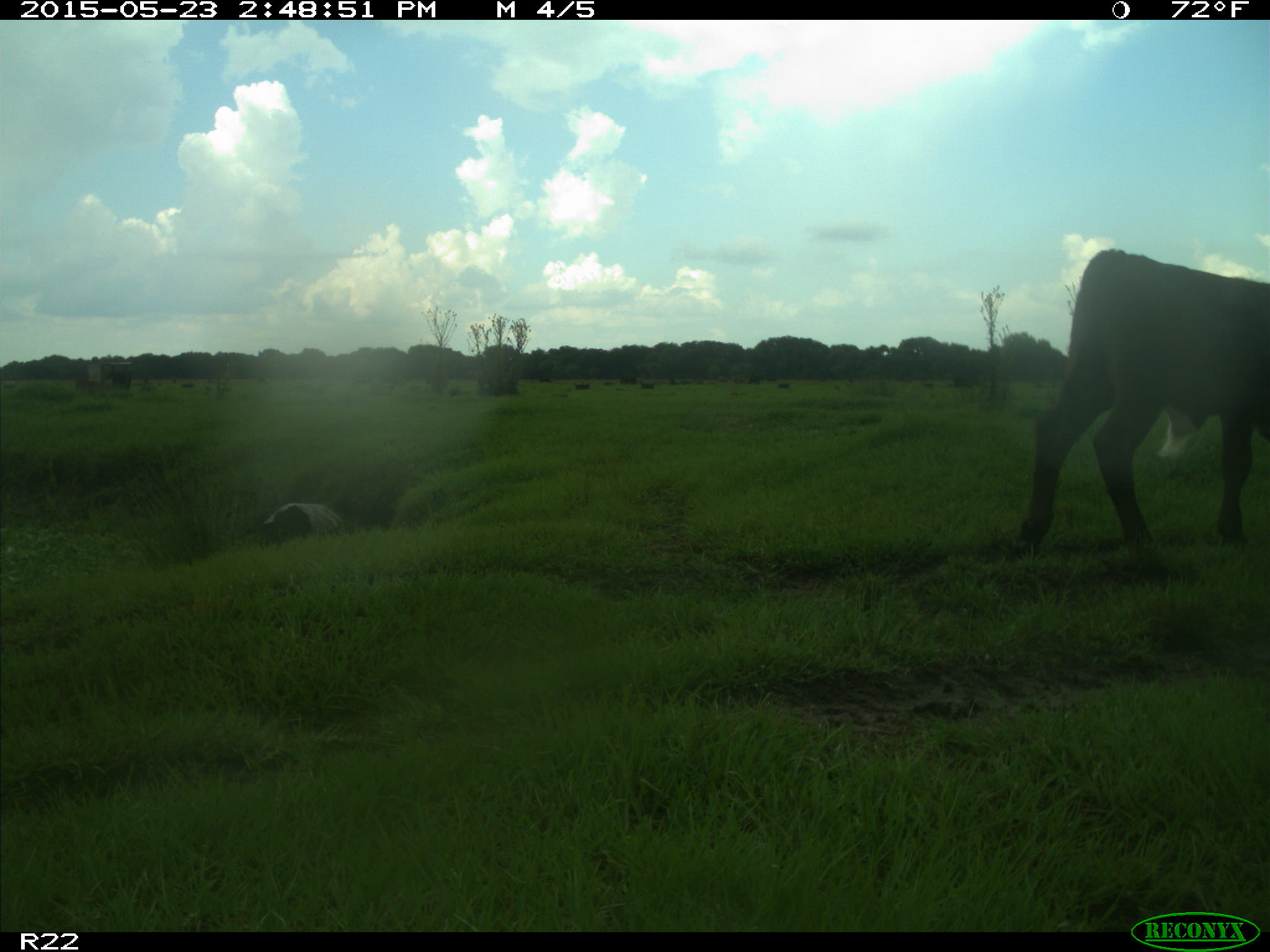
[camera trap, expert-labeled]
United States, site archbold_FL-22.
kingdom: Animalia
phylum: Chordata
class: Mammalia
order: Artiodactyla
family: Bovidae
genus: Bos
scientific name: Bos taurus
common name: domestic cow